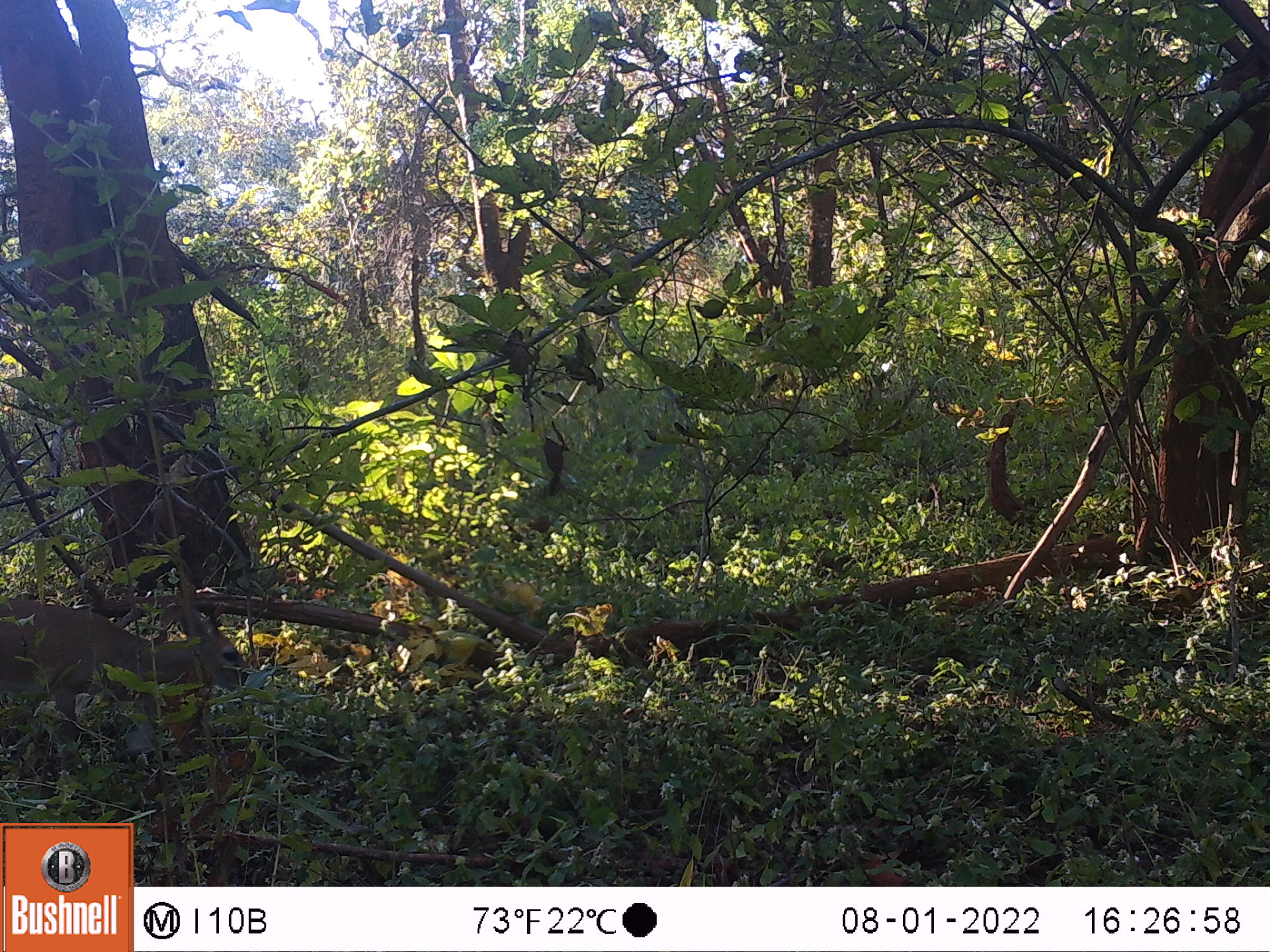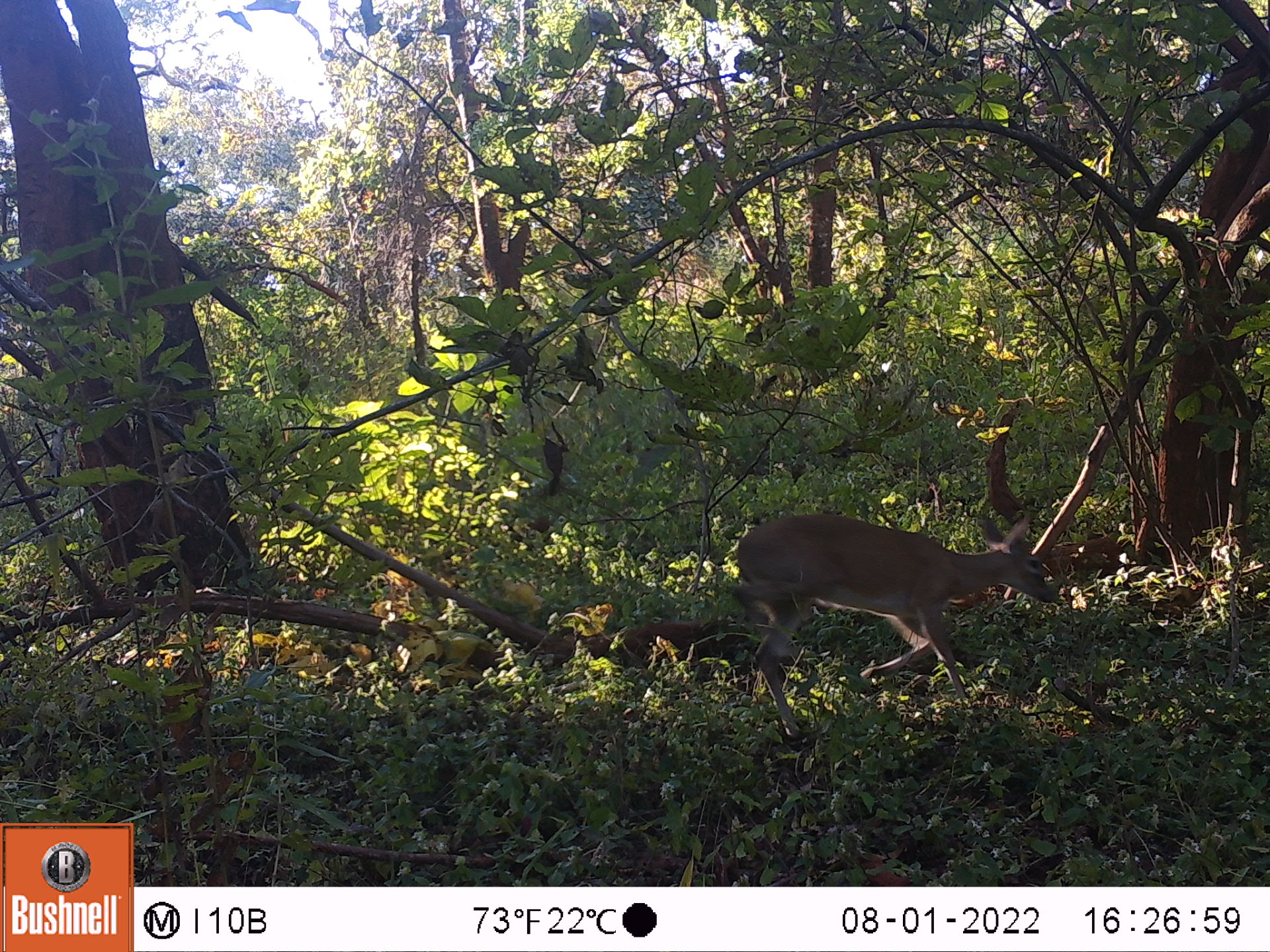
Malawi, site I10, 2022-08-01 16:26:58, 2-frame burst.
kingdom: Animalia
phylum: Chordata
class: Mammalia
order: Artiodactyla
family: Bovidae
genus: Sylvicapra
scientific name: Sylvicapra grimmia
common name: common duiker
Common duiker (Sylvicapra grimmia), count 1.